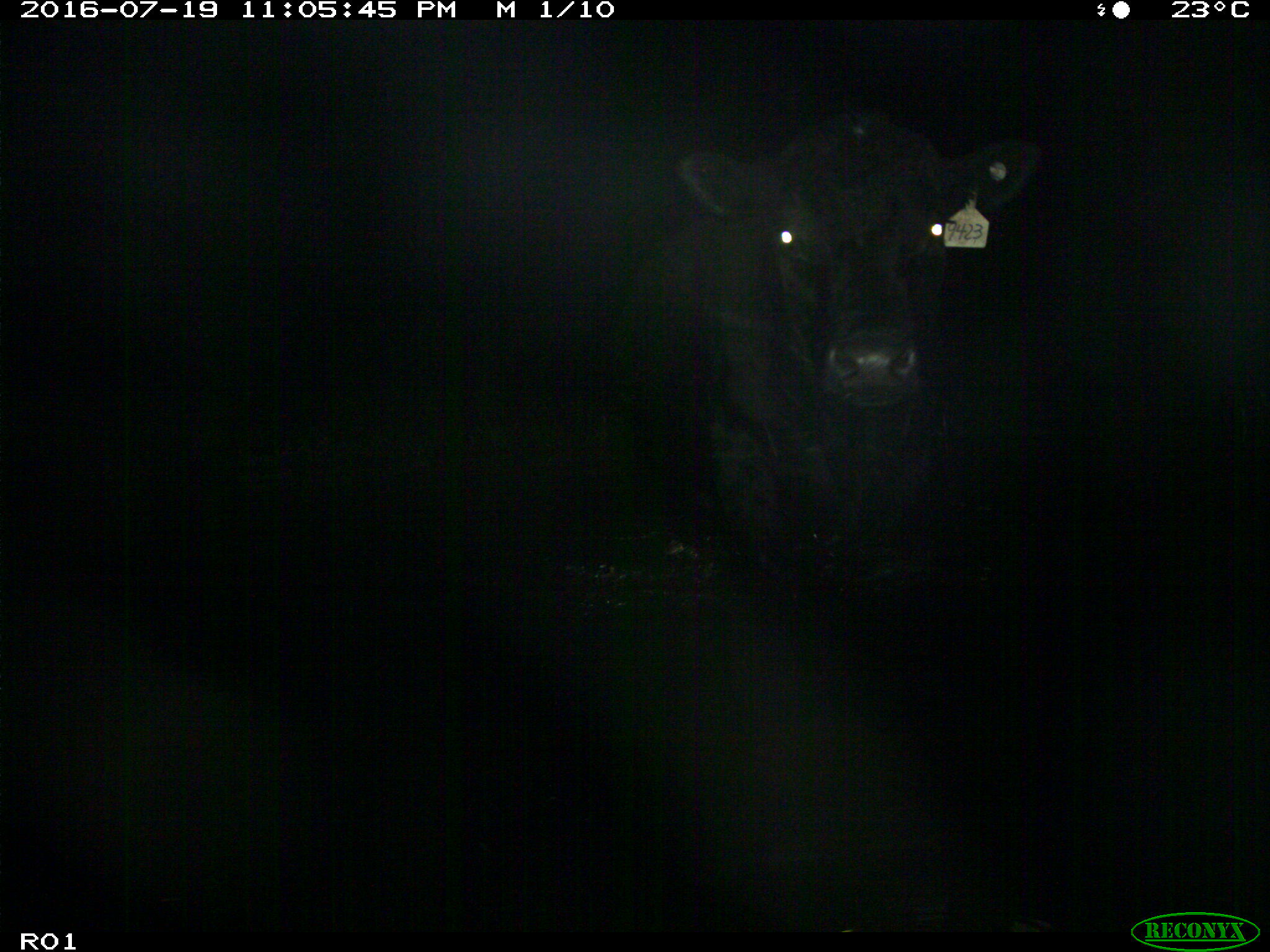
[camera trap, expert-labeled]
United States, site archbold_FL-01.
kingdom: Animalia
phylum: Chordata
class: Mammalia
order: Artiodactyla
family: Bovidae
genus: Bos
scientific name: Bos taurus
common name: domestic cow